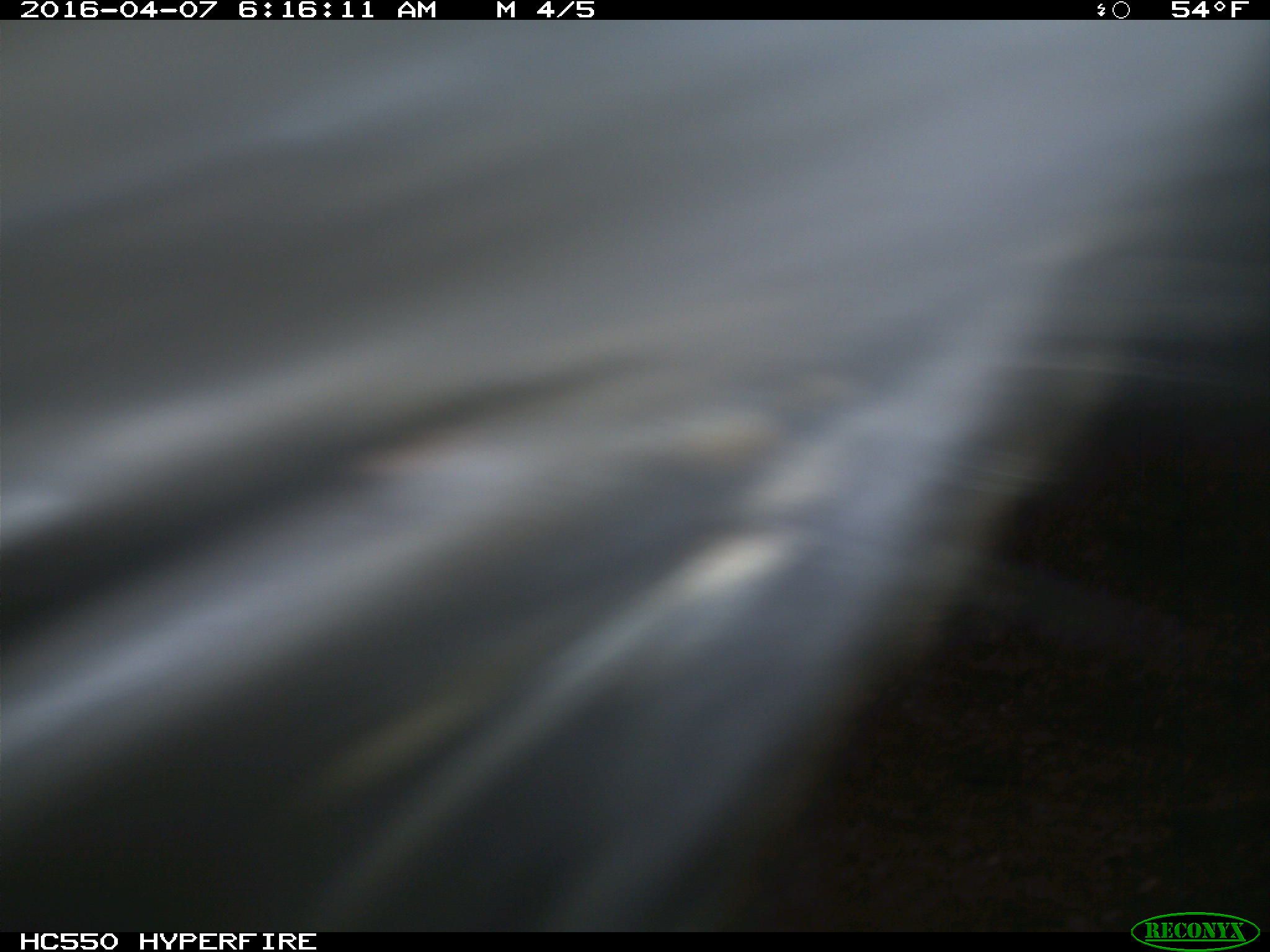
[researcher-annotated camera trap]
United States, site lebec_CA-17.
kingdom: Animalia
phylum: Chordata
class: Mammalia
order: Artiodactyla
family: Bovidae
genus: Bos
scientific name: Bos taurus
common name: domestic cow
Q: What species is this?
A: Bos taurus (domestic cow).